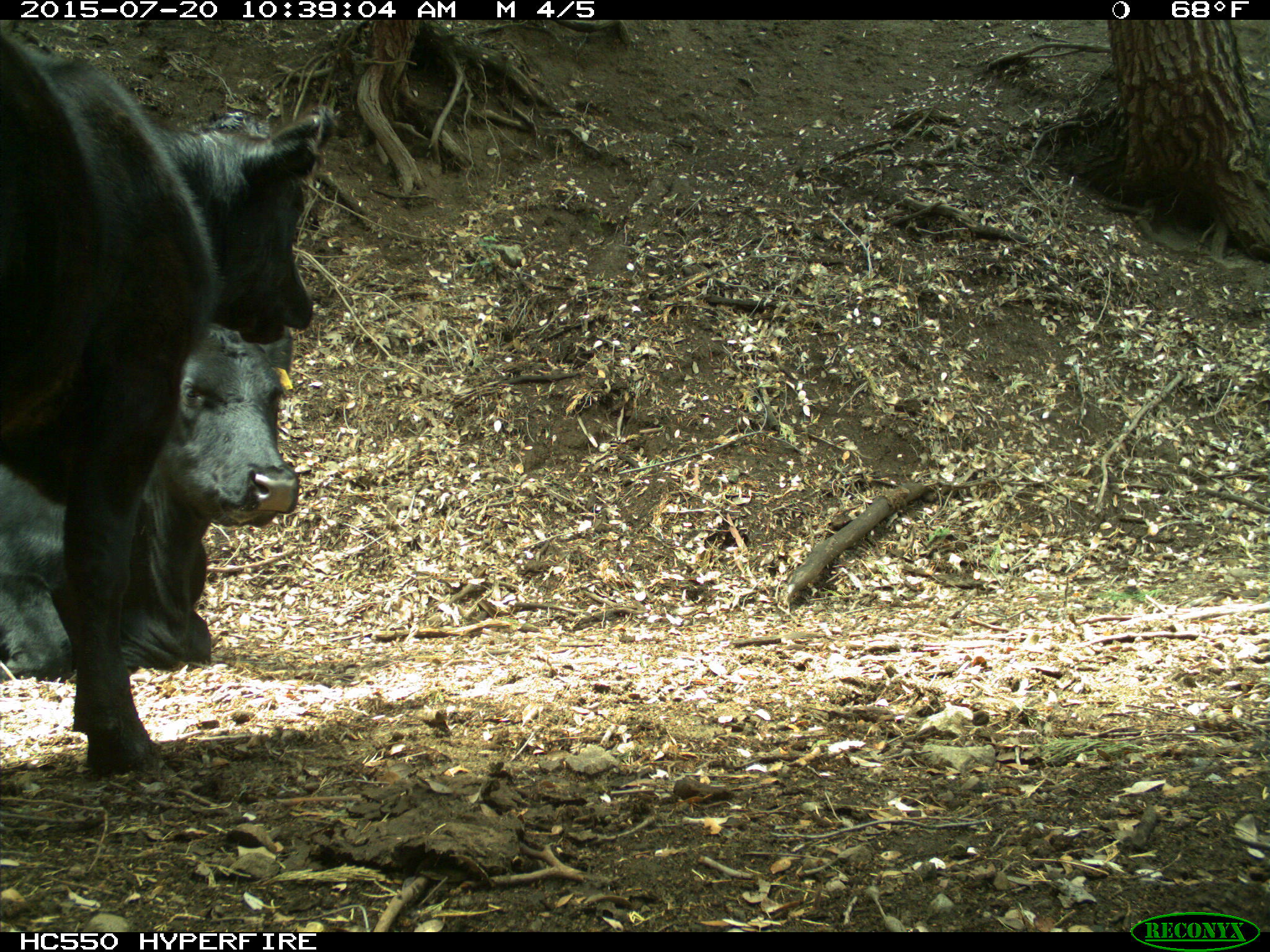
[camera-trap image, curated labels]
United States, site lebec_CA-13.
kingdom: Animalia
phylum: Chordata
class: Mammalia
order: Artiodactyla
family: Bovidae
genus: Bos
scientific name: Bos taurus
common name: domestic cow